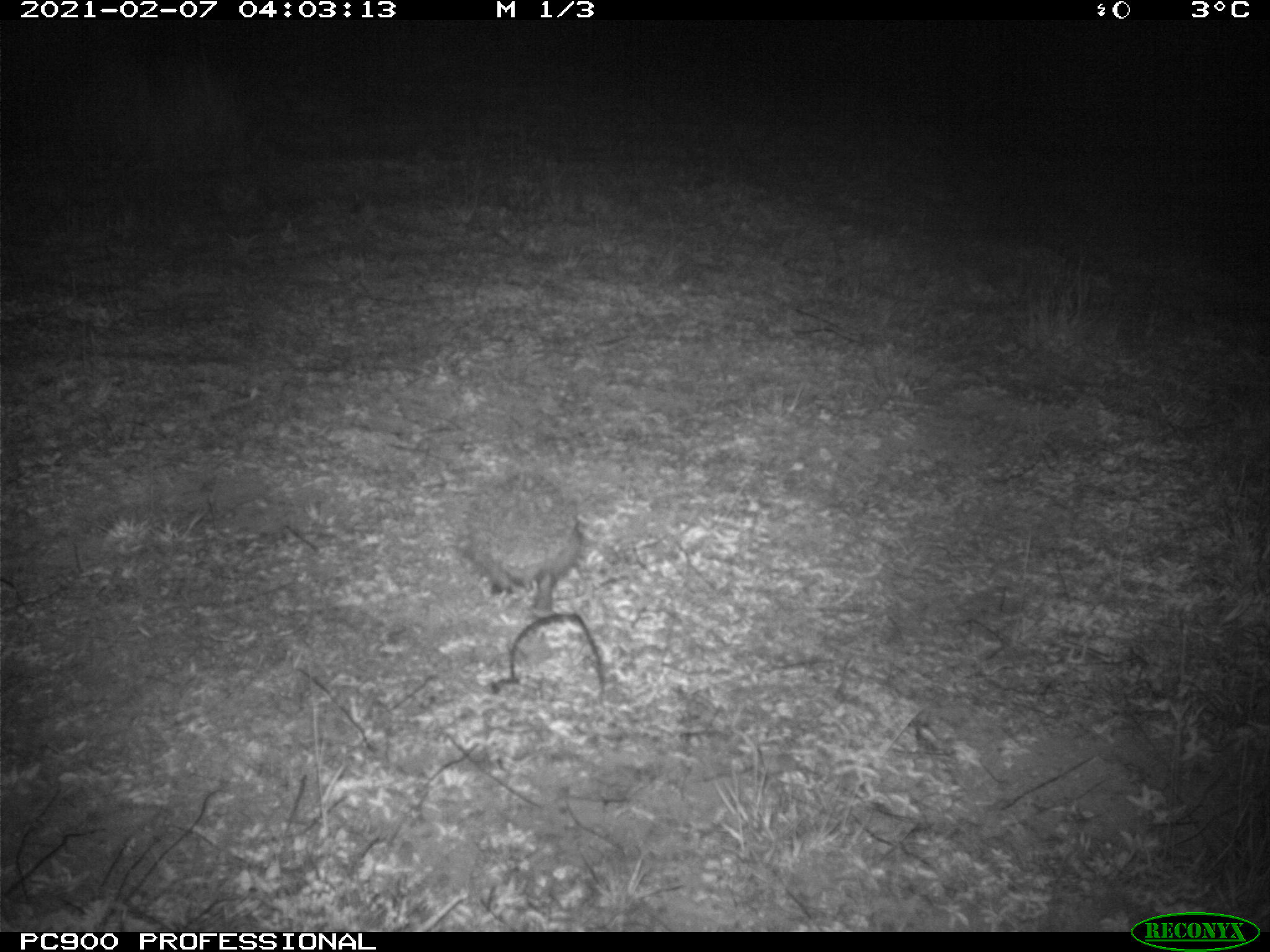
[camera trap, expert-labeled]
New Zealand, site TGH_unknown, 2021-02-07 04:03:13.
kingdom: Animalia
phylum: Chordata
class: Mammalia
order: Eulipotyphla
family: Erinaceidae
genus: Erinaceus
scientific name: Erinaceus europaeus europaeus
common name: european hedgehog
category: hedgehog